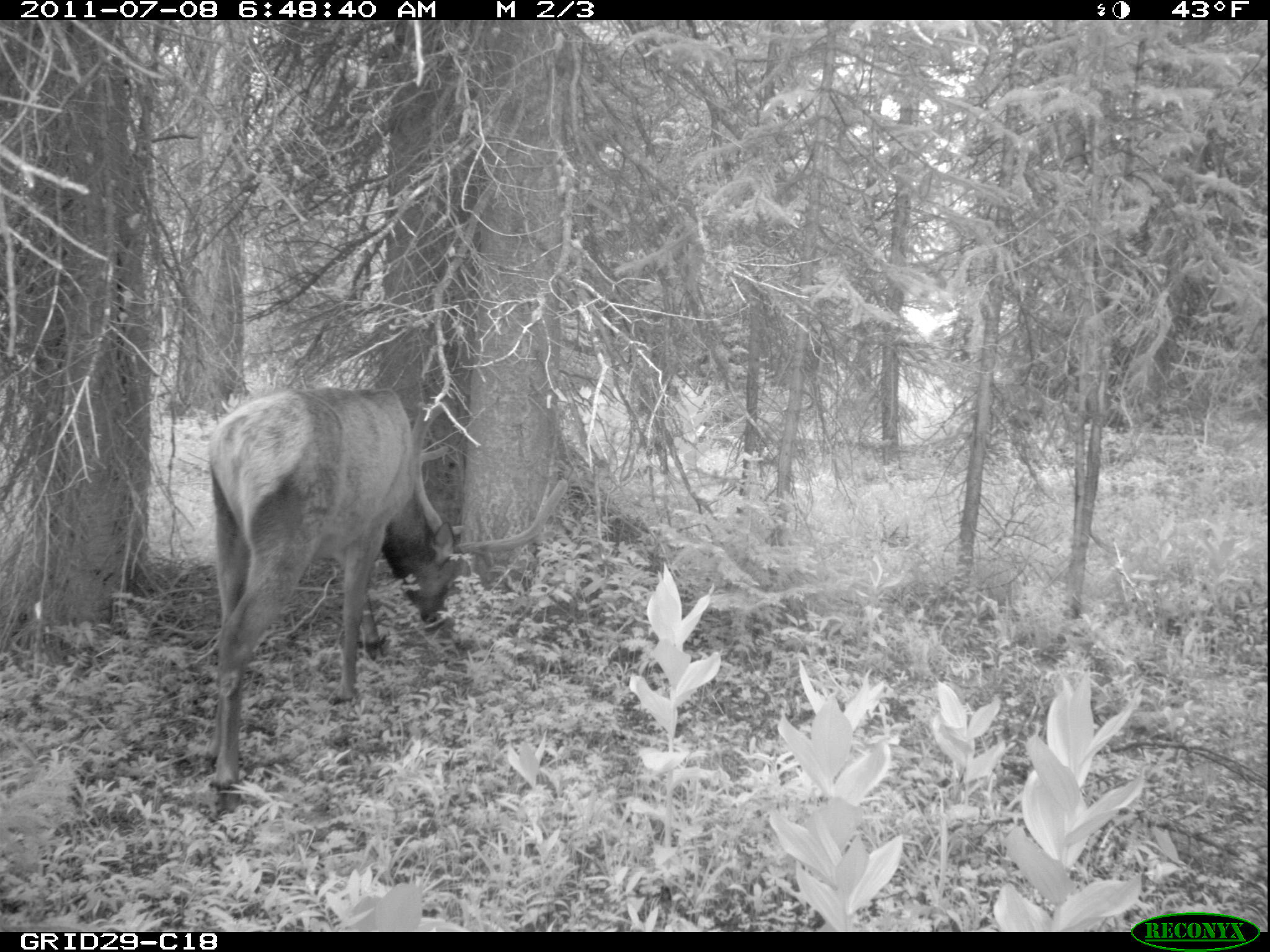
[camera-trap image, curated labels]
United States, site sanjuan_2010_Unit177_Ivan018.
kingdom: Animalia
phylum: Chordata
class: Mammalia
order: Artiodactyla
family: Cervidae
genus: Cervus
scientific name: Cervus elaphus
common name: red deer